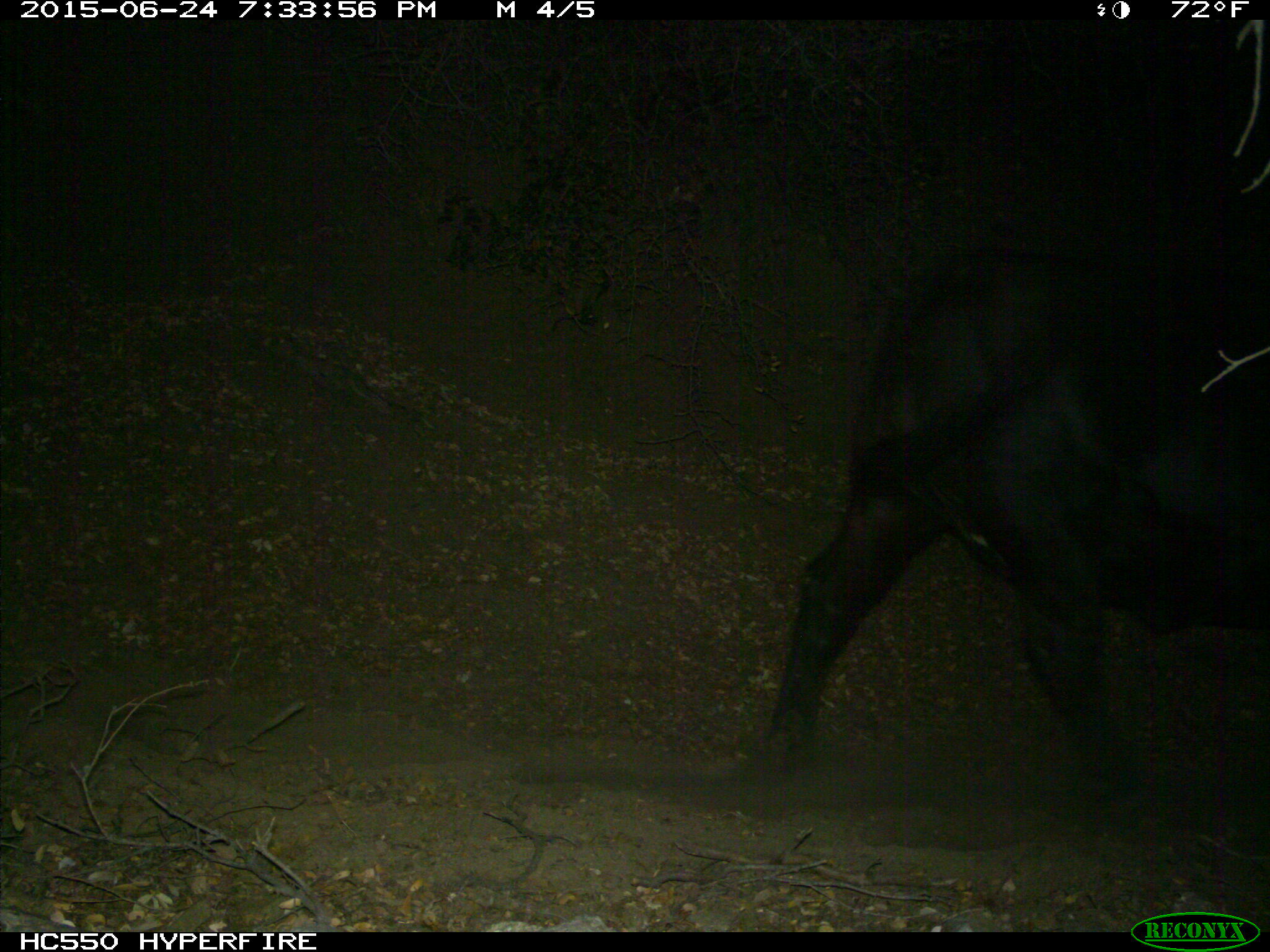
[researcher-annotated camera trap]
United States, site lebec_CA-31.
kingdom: Animalia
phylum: Chordata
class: Mammalia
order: Artiodactyla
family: Bovidae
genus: Bos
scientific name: Bos taurus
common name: domestic cow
Bos taurus (domestic cow).